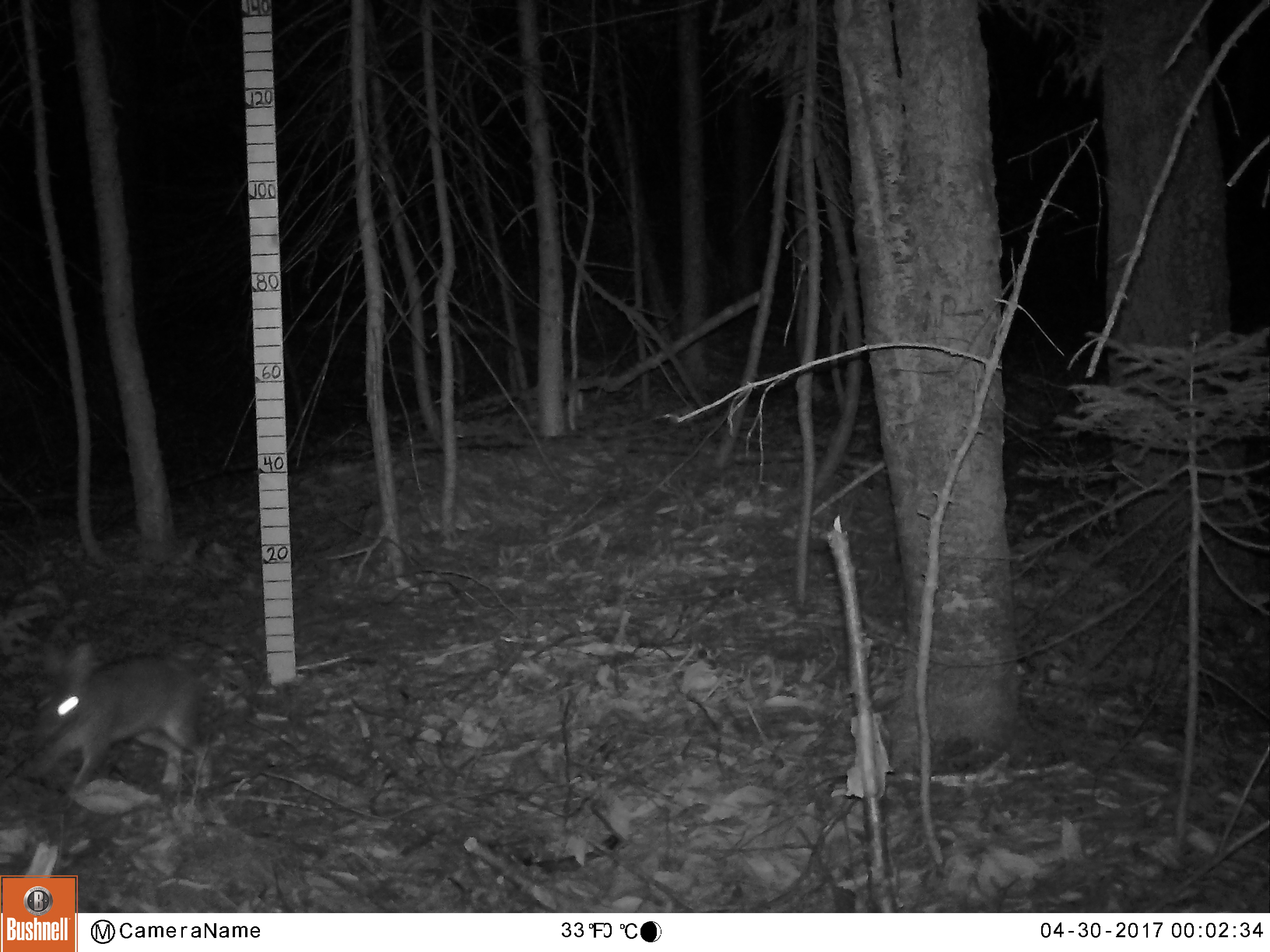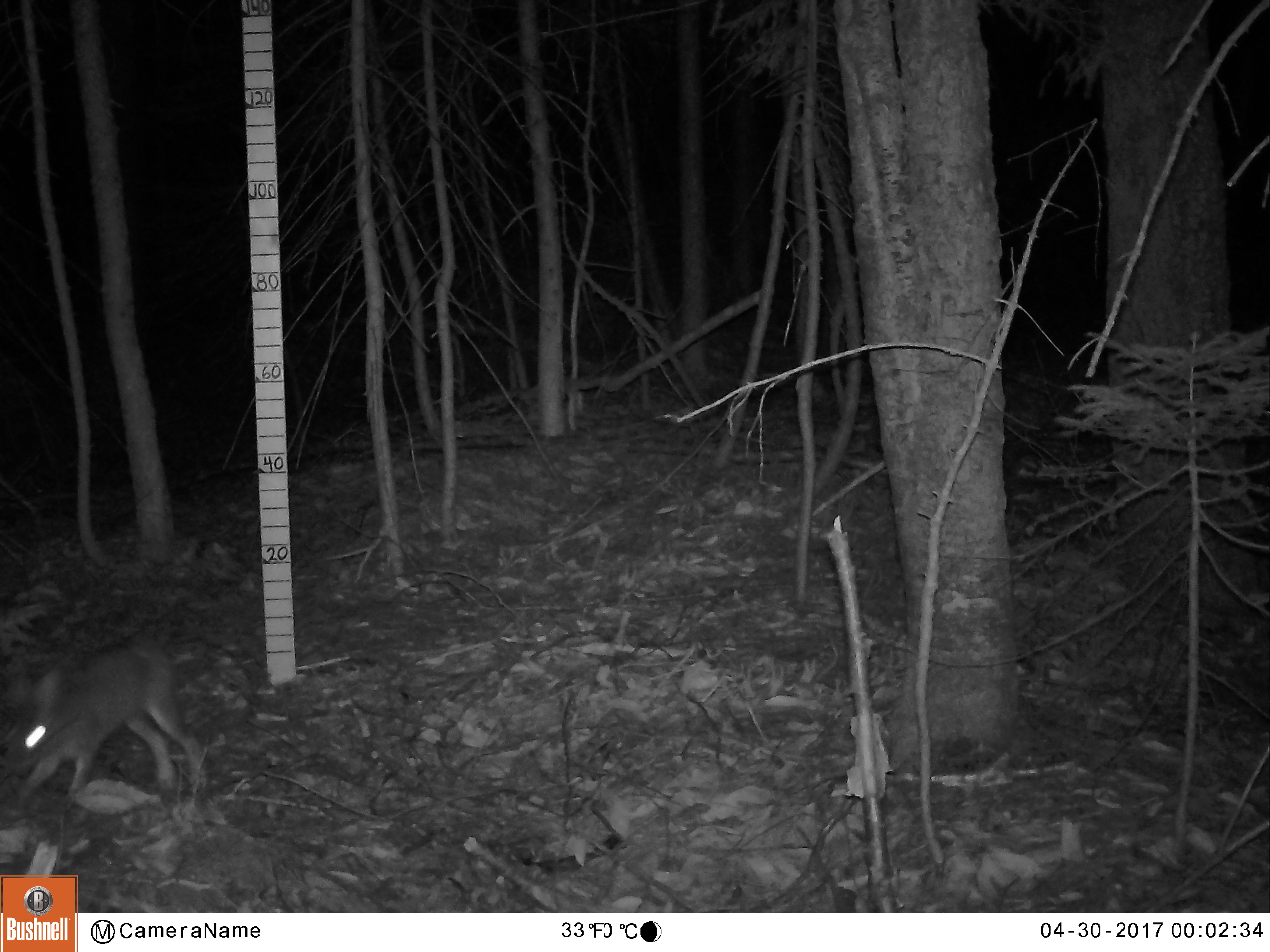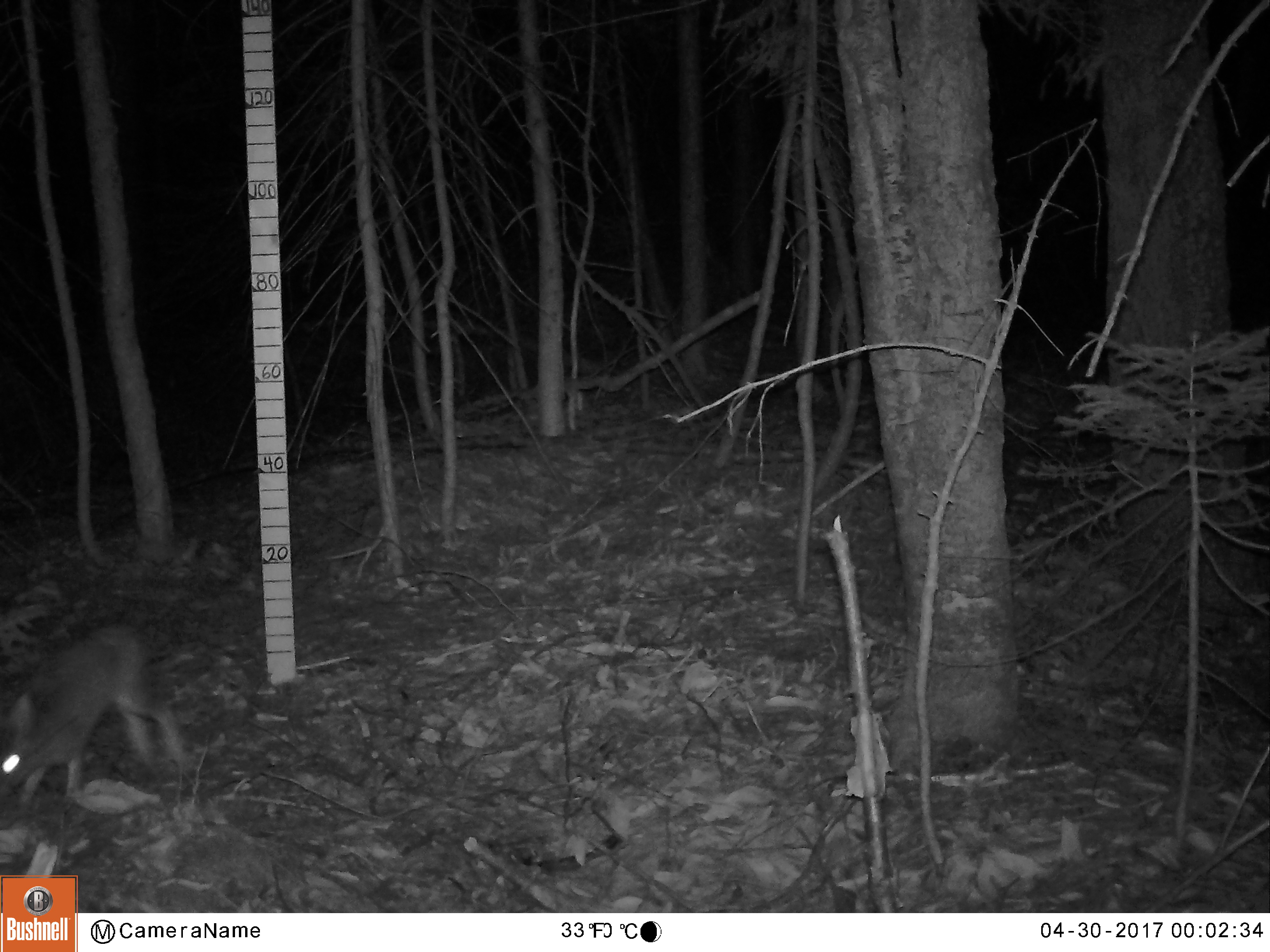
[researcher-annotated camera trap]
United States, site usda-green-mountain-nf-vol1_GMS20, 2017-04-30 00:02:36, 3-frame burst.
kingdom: Animalia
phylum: Chordata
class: Mammalia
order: Lagomorpha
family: Leporidae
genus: Sylvilagus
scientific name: Sylvilagus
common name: cottontail rabbit